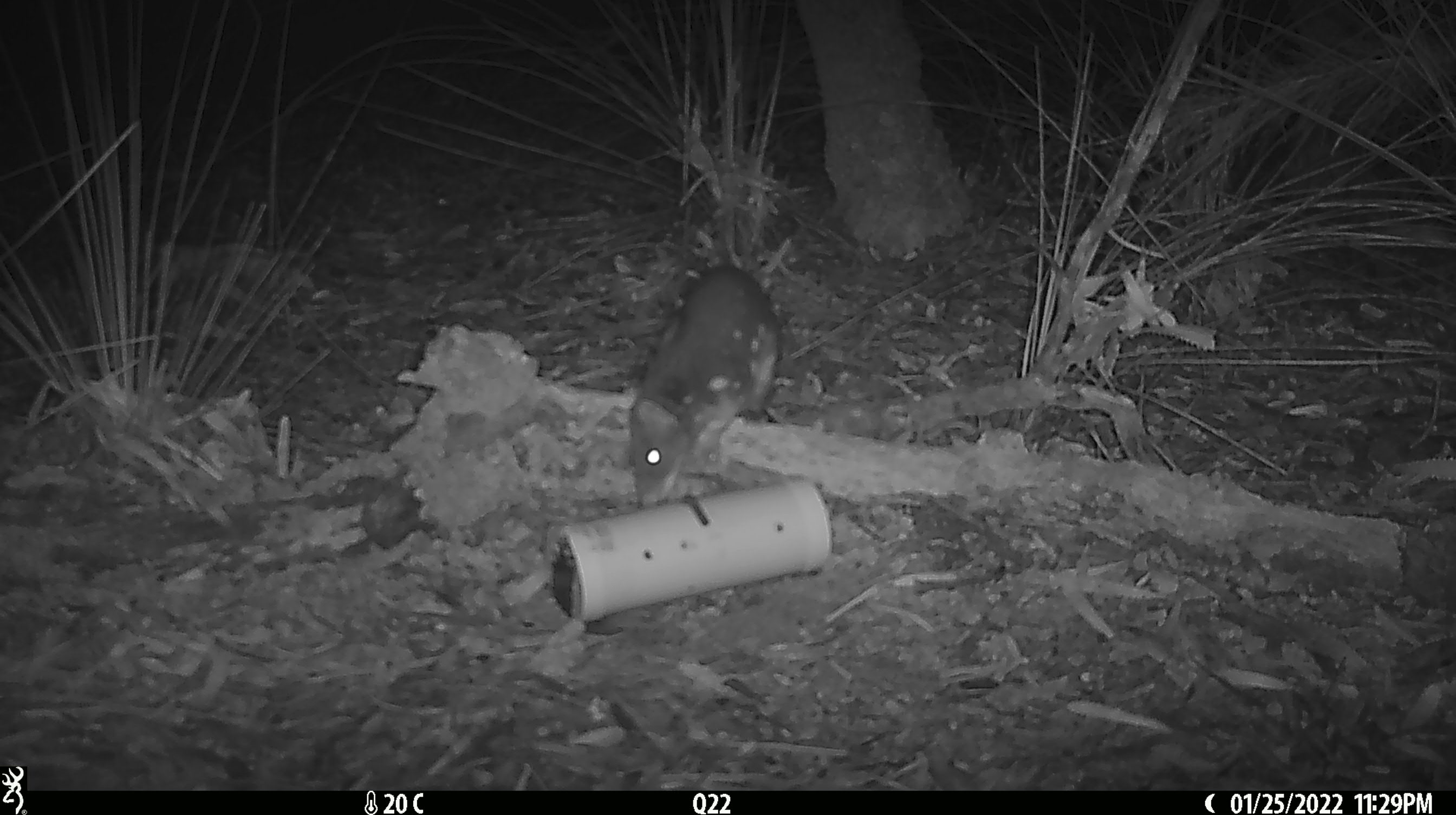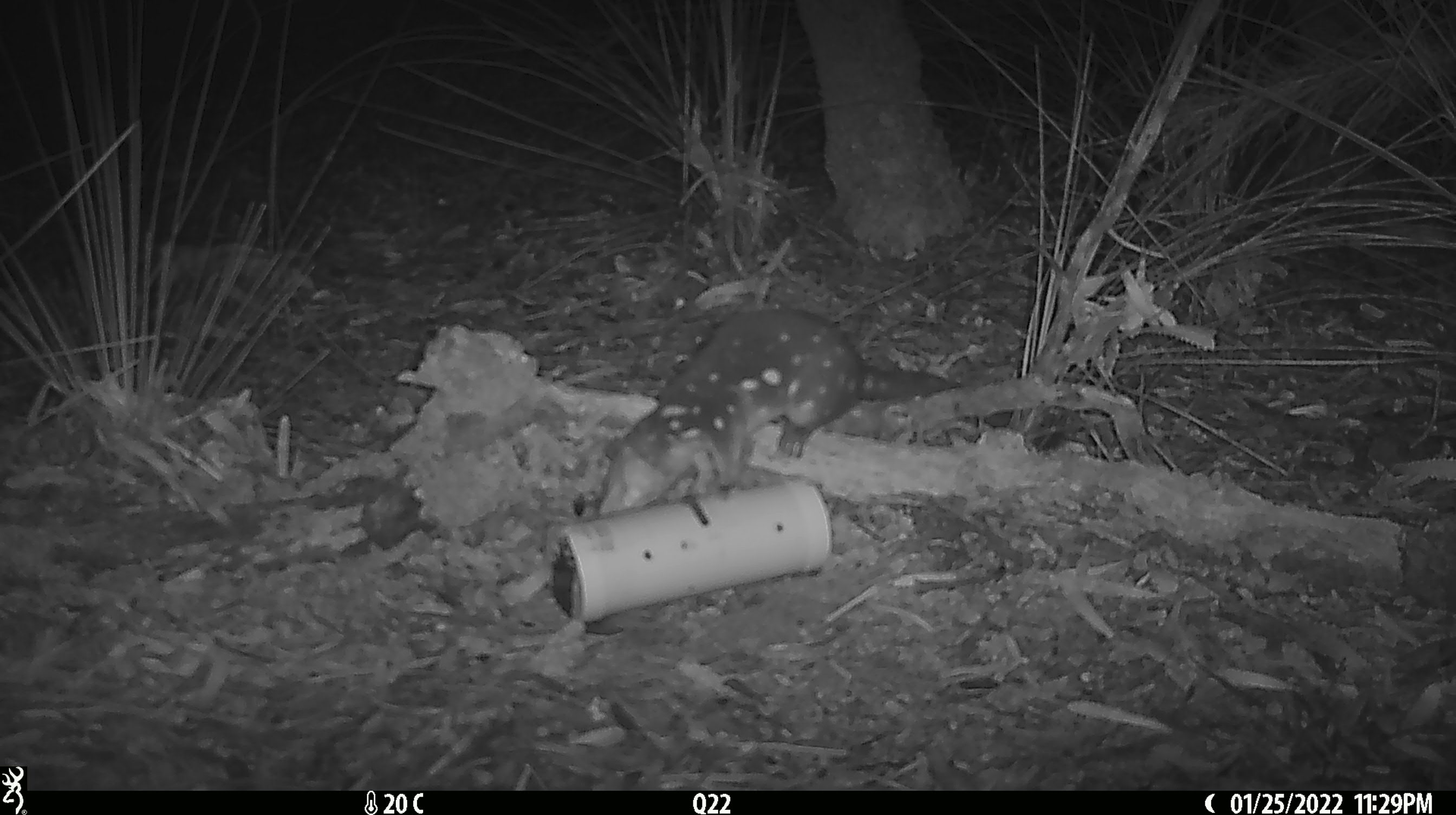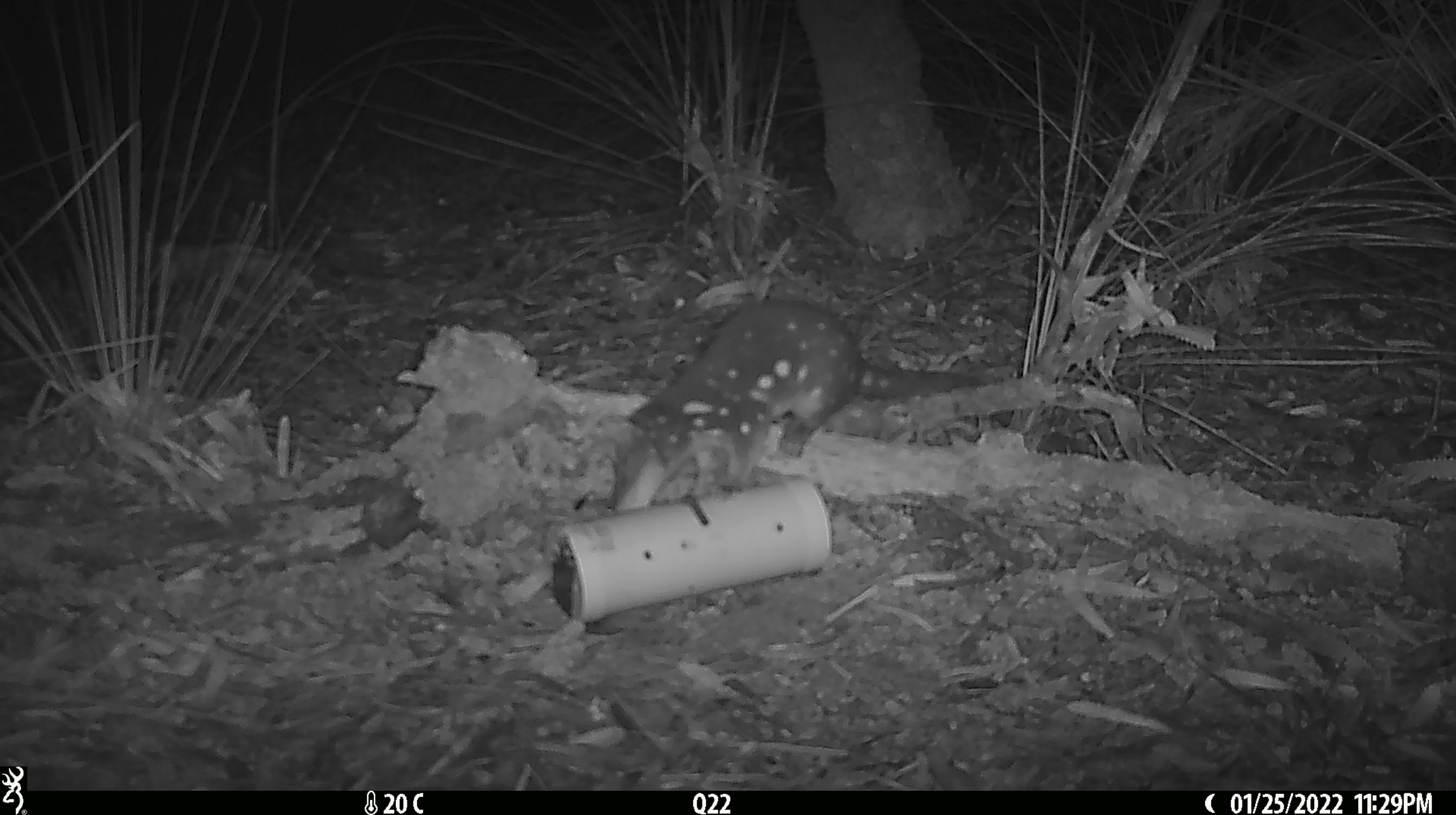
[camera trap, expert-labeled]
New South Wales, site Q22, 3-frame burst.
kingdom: Animalia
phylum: Chordata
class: Mammalia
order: Dasyuromorphia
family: Dasyuridae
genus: Dasyurus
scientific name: Dasyurus maculatus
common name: spotted-tailed quoll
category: quoll